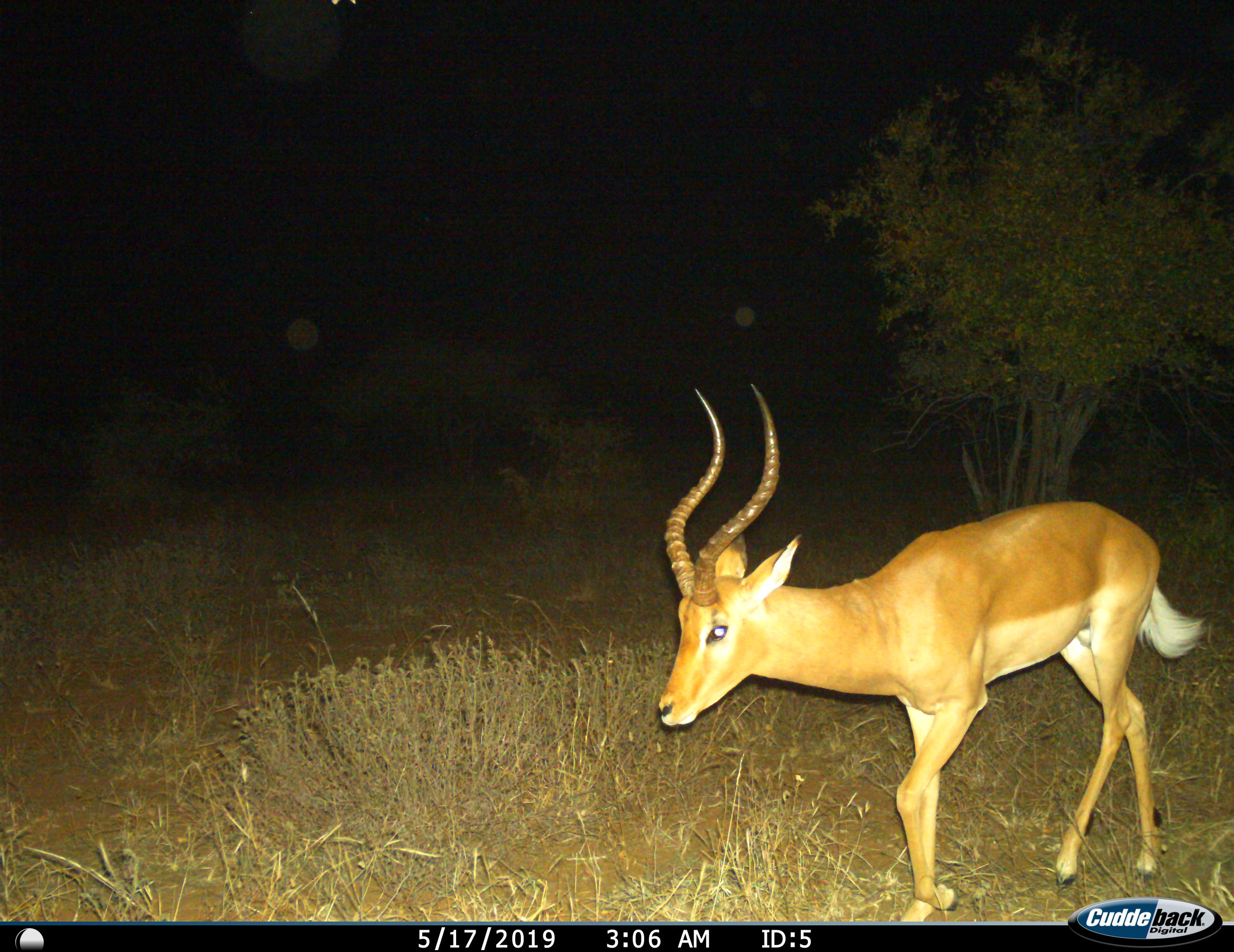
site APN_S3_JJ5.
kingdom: Animalia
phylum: Chordata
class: Mammalia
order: Artiodactyla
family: Bovidae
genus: Aepyceros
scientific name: Aepyceros melampus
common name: impala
Impala (Aepyceros melampus), count 1. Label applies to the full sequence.